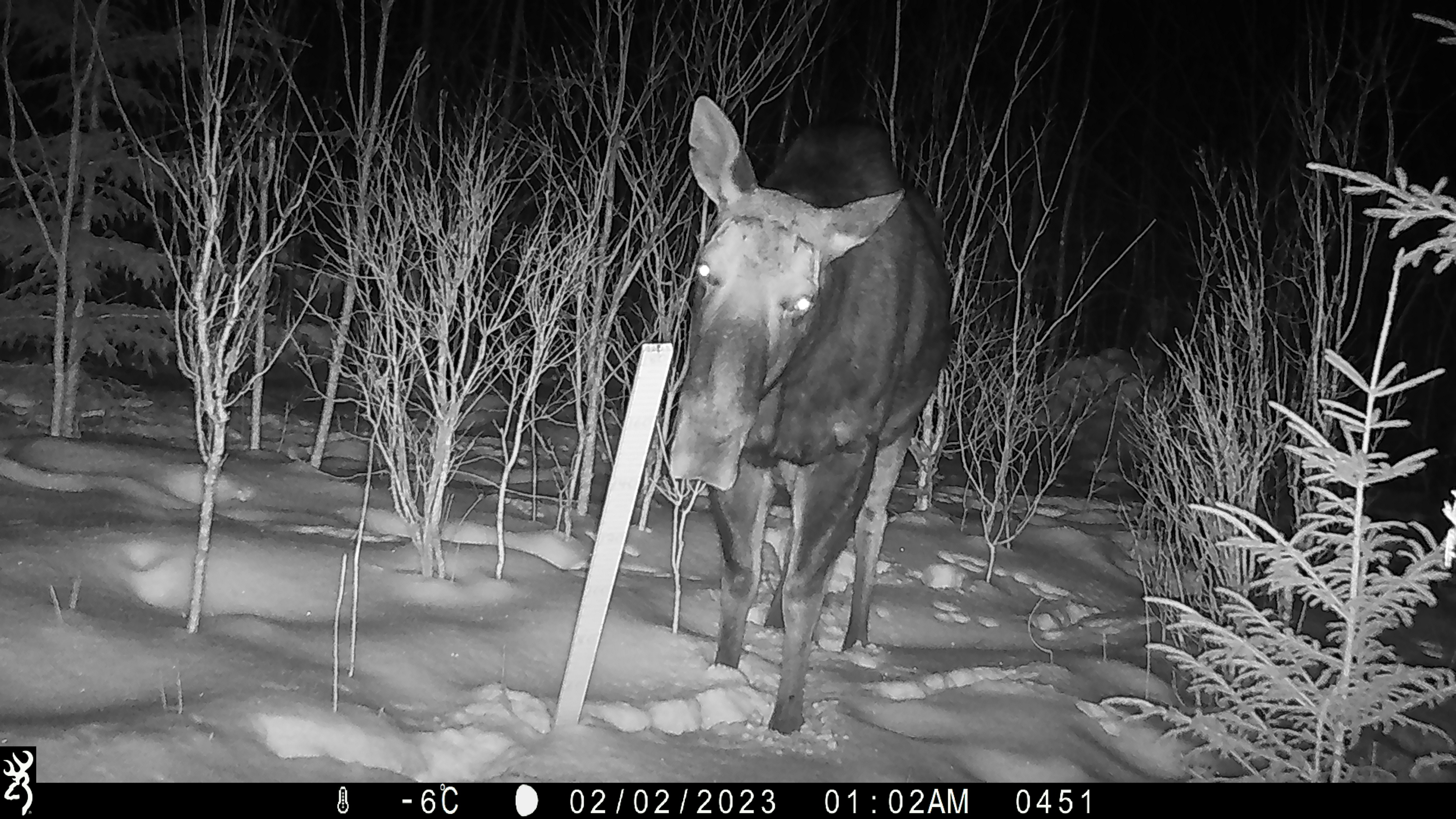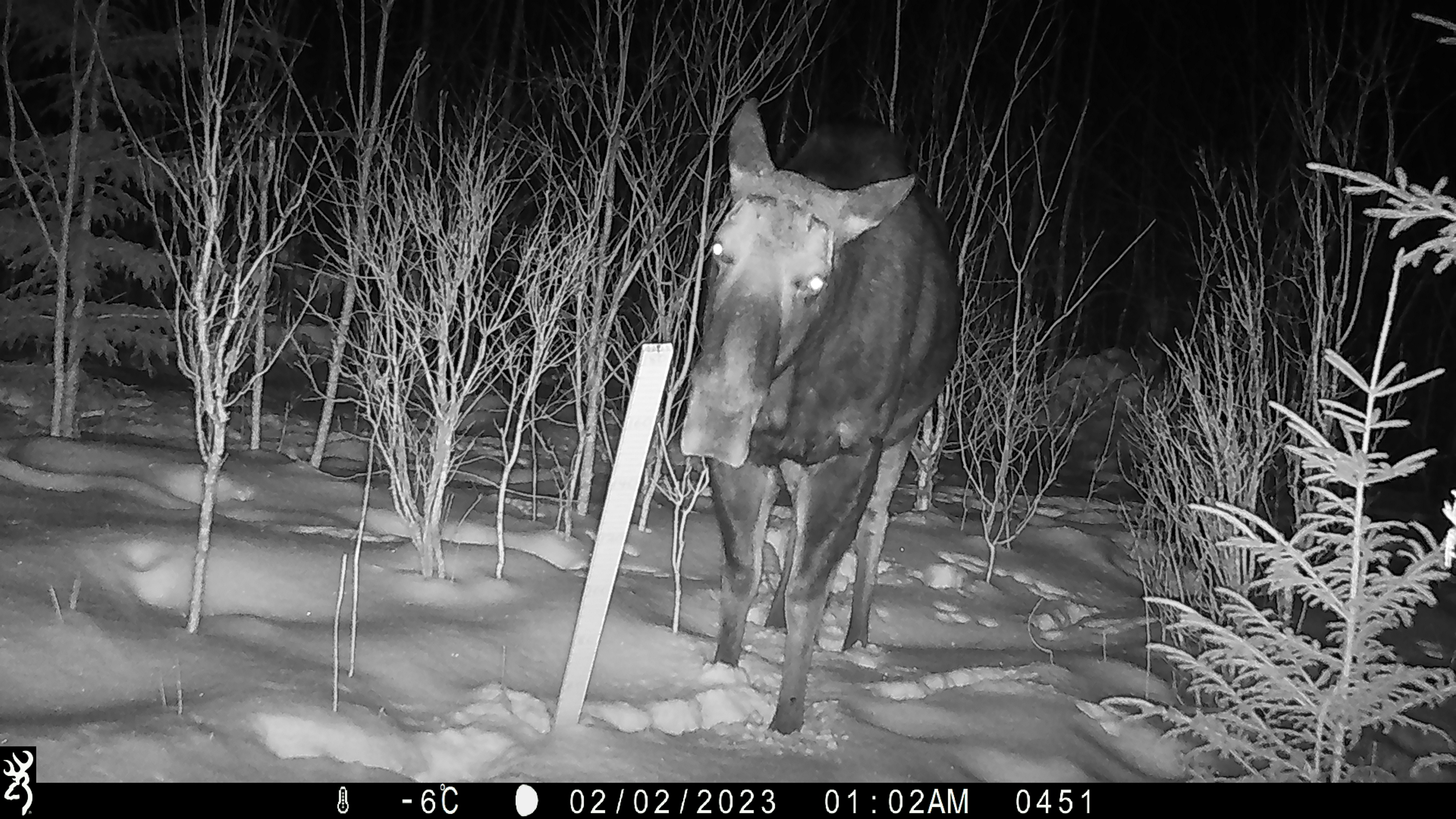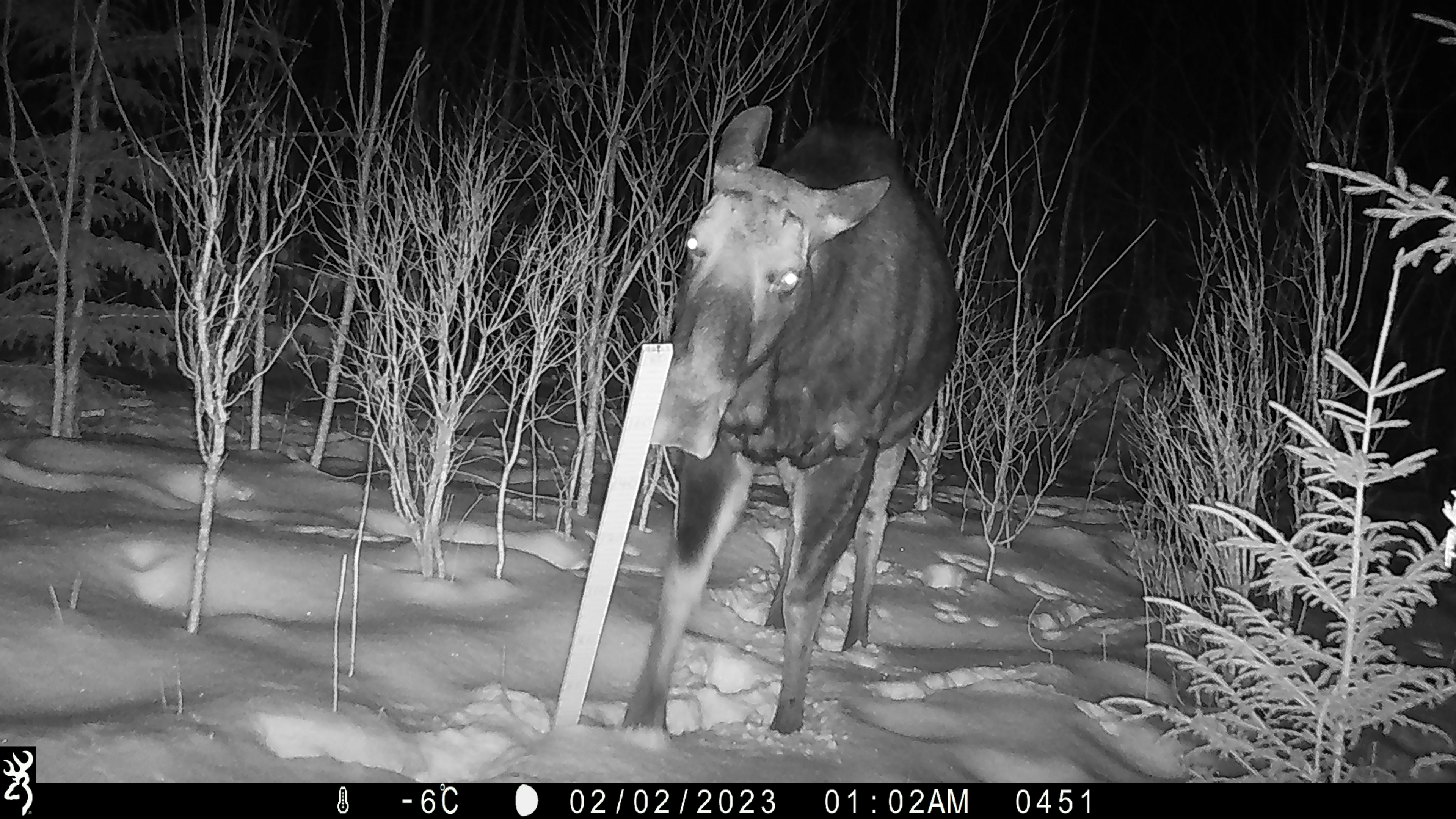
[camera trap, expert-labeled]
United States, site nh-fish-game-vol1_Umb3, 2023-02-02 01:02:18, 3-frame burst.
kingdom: Animalia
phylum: Chordata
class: Mammalia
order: Artiodactyla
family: Cervidae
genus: Alces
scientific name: Alces alces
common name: moose